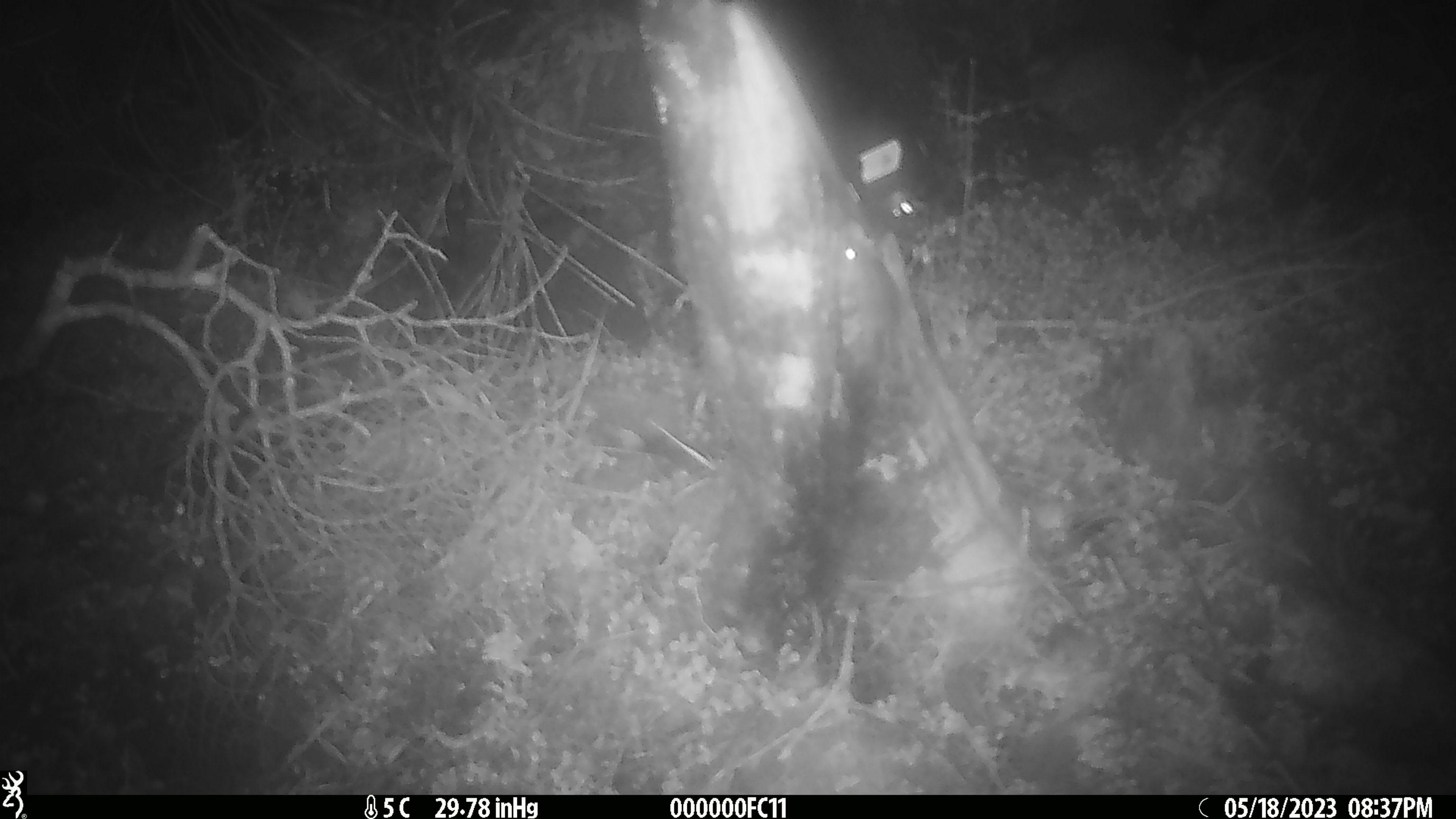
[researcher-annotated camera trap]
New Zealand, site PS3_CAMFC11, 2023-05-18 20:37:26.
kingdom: Animalia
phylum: Chordata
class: Mammalia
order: Rodentia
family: Muridae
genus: Mus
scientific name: Mus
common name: mouse